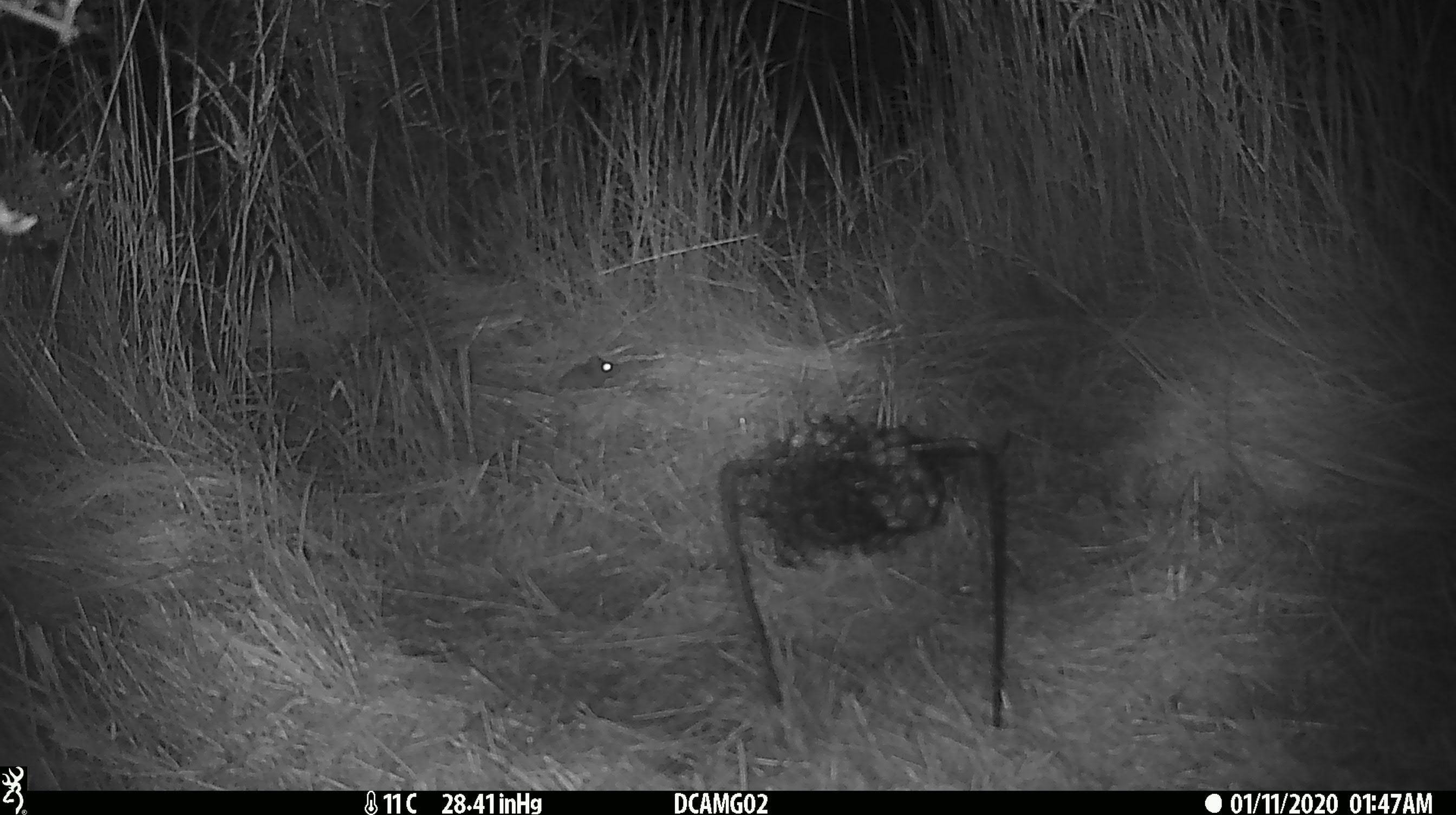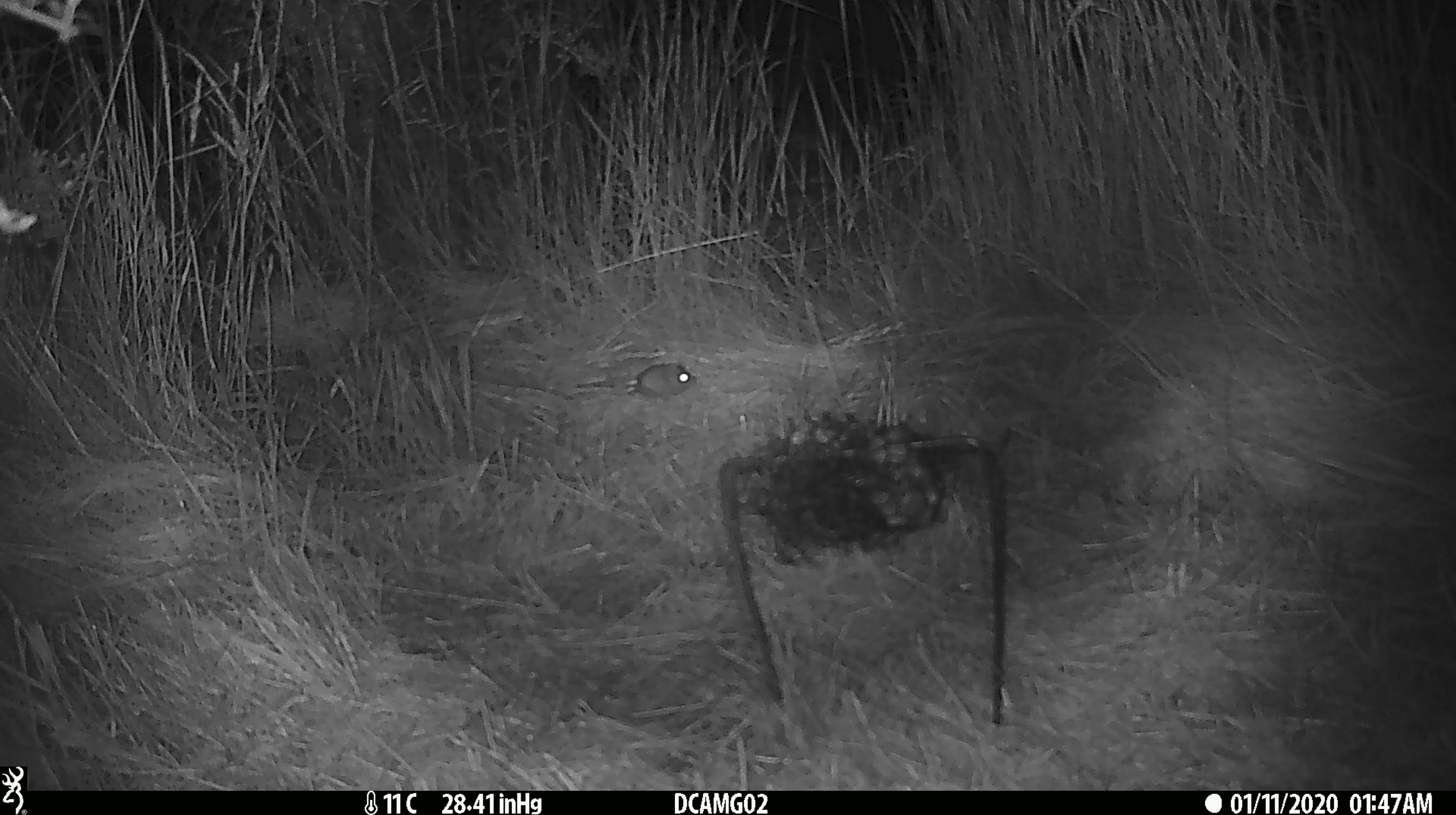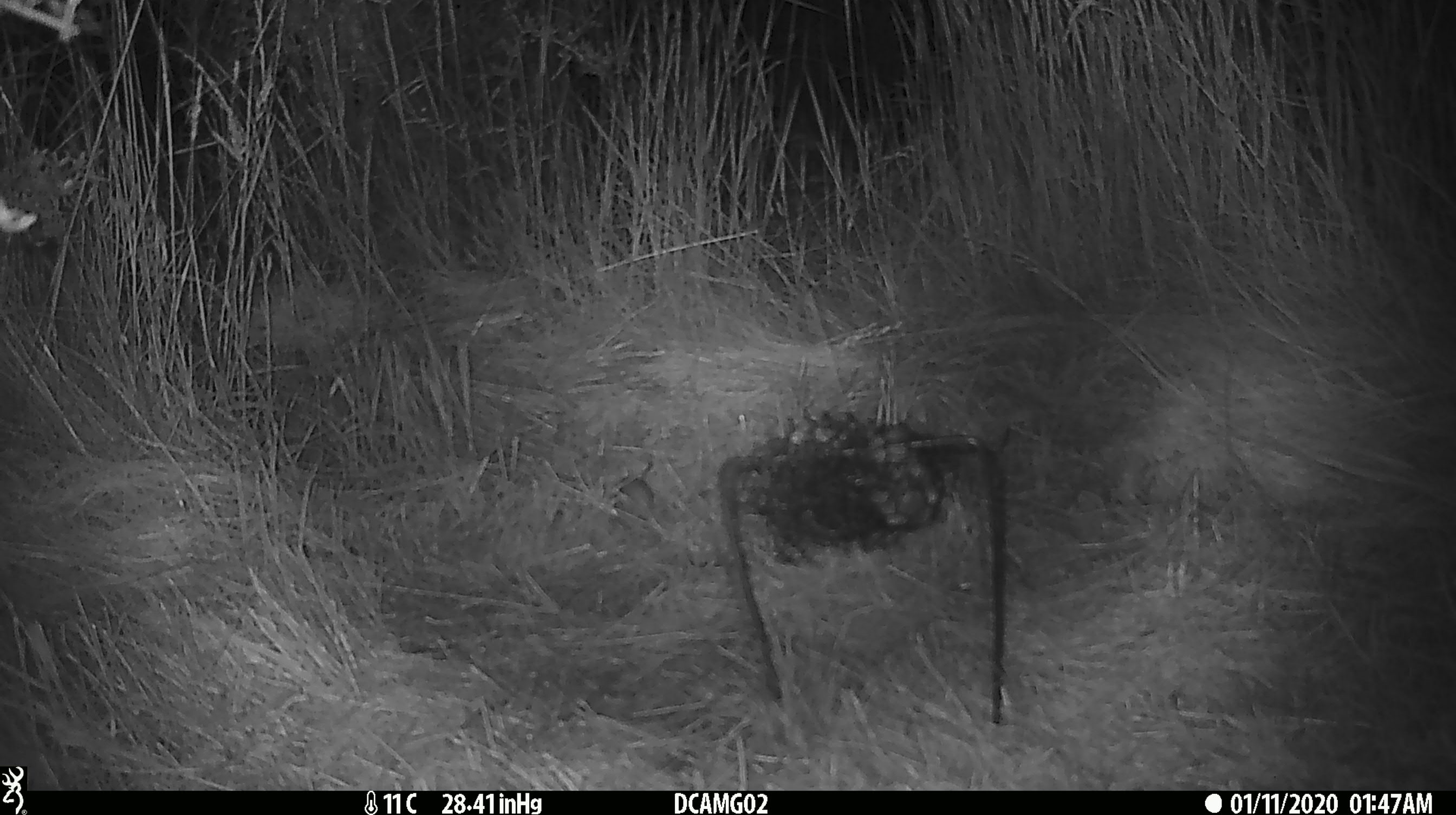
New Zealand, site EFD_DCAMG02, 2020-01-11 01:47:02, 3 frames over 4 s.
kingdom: Animalia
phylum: Chordata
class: Mammalia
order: Rodentia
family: Muridae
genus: Mus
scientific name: Mus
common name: mouse